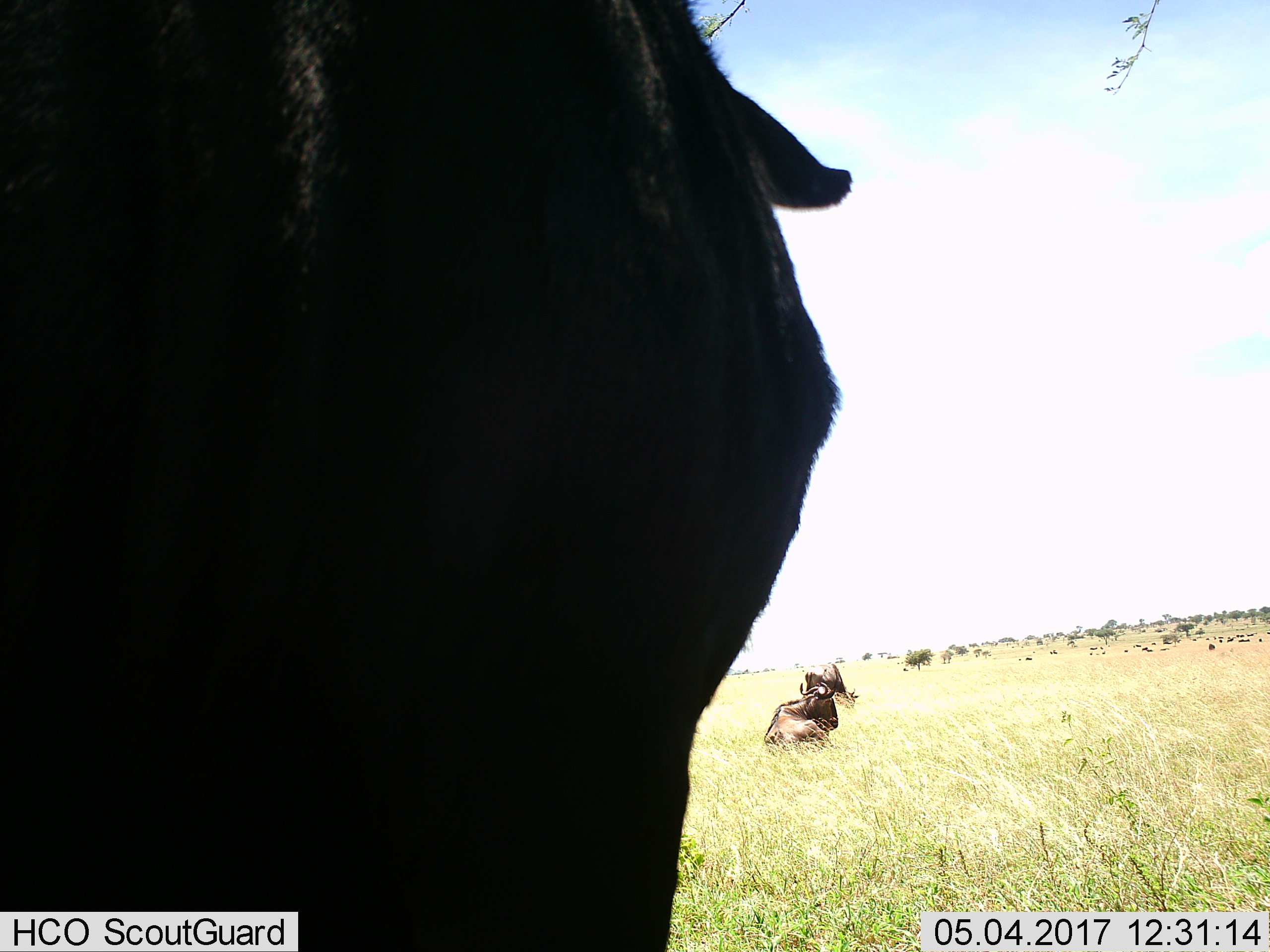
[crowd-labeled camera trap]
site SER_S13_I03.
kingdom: Animalia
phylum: Chordata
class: Mammalia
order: Artiodactyla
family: Bovidae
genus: Connochaetes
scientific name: Connochaetes taurinus taurinus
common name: blue wildebeest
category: wildebeestblue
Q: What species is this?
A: Wildebeestblue (blue wildebeest) (Connochaetes taurinus taurinus).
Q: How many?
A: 11-50.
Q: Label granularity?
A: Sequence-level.